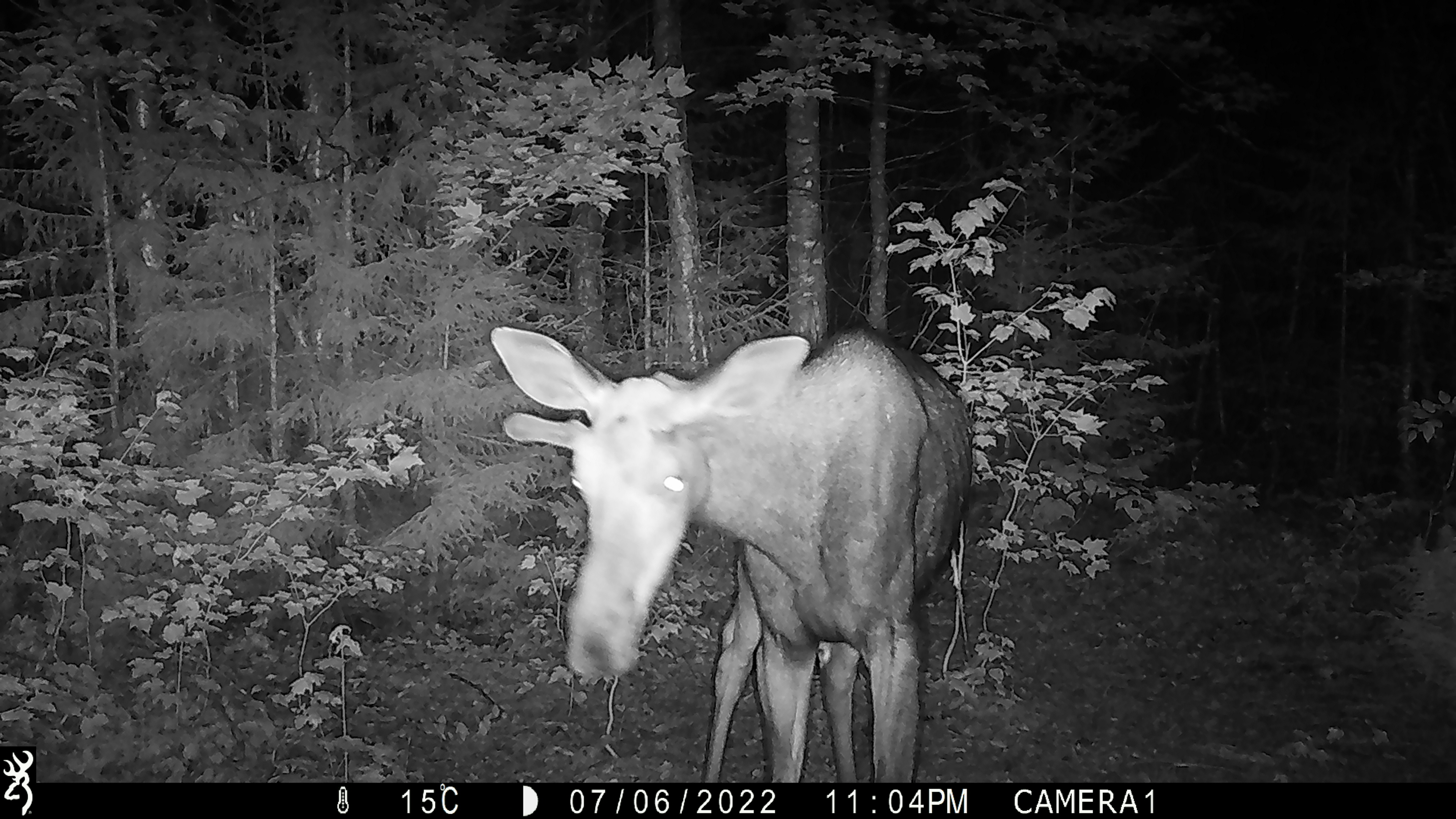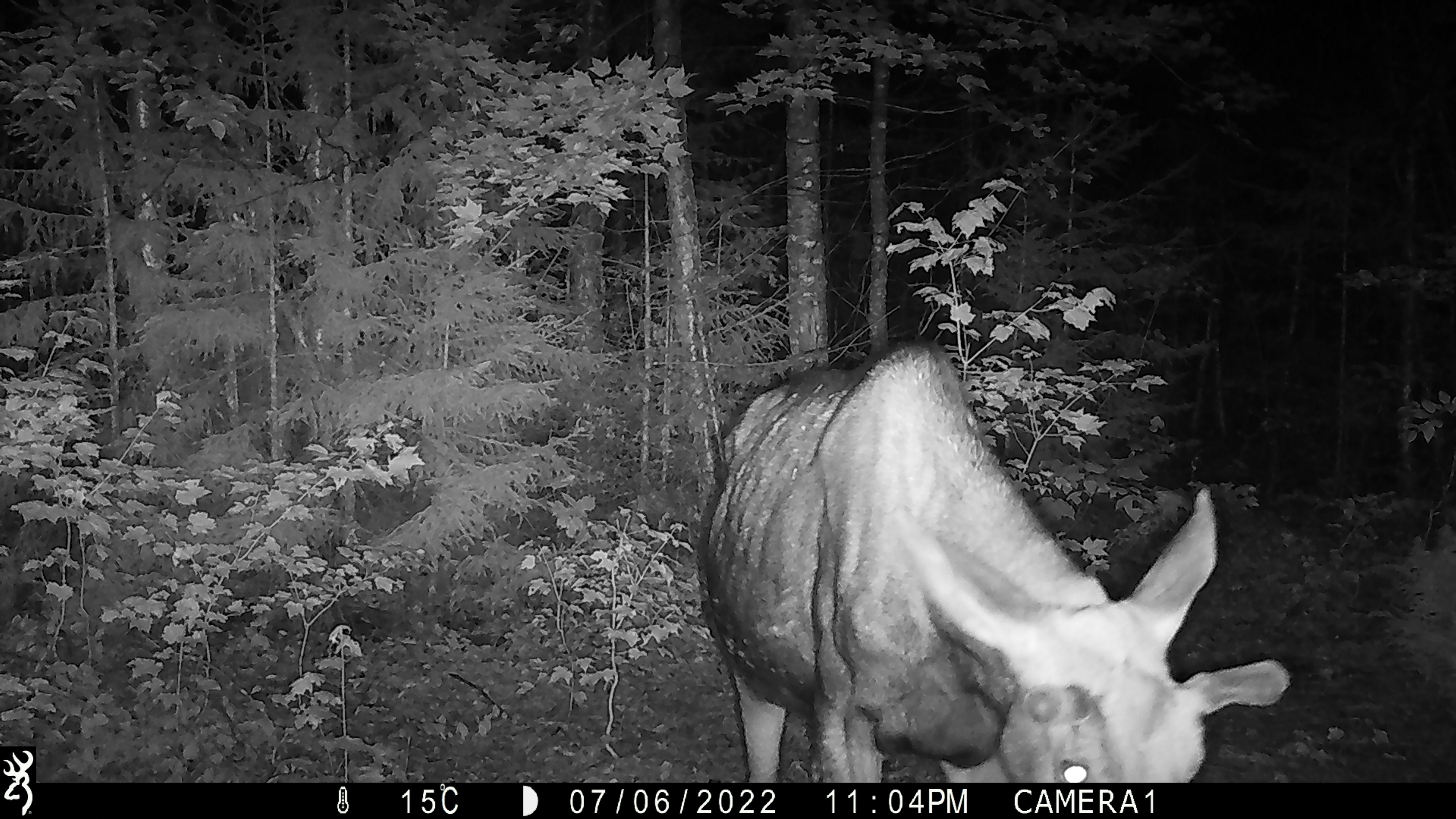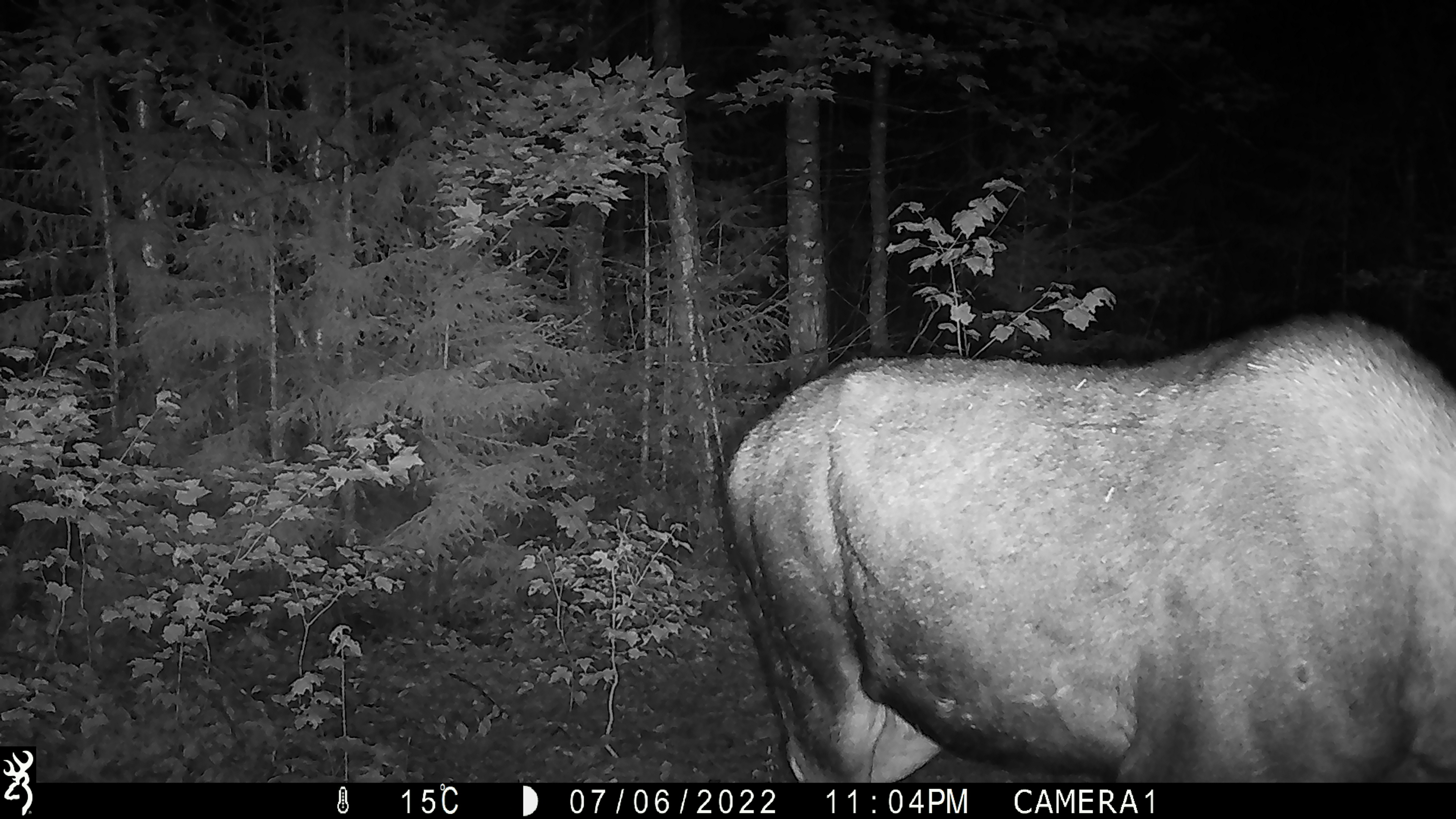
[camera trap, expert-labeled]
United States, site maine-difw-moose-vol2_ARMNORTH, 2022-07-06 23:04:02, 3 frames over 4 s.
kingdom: Animalia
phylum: Chordata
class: Mammalia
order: Artiodactyla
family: Cervidae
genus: Alces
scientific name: Alces alces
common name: moose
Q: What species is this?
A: Moose (Alces alces).